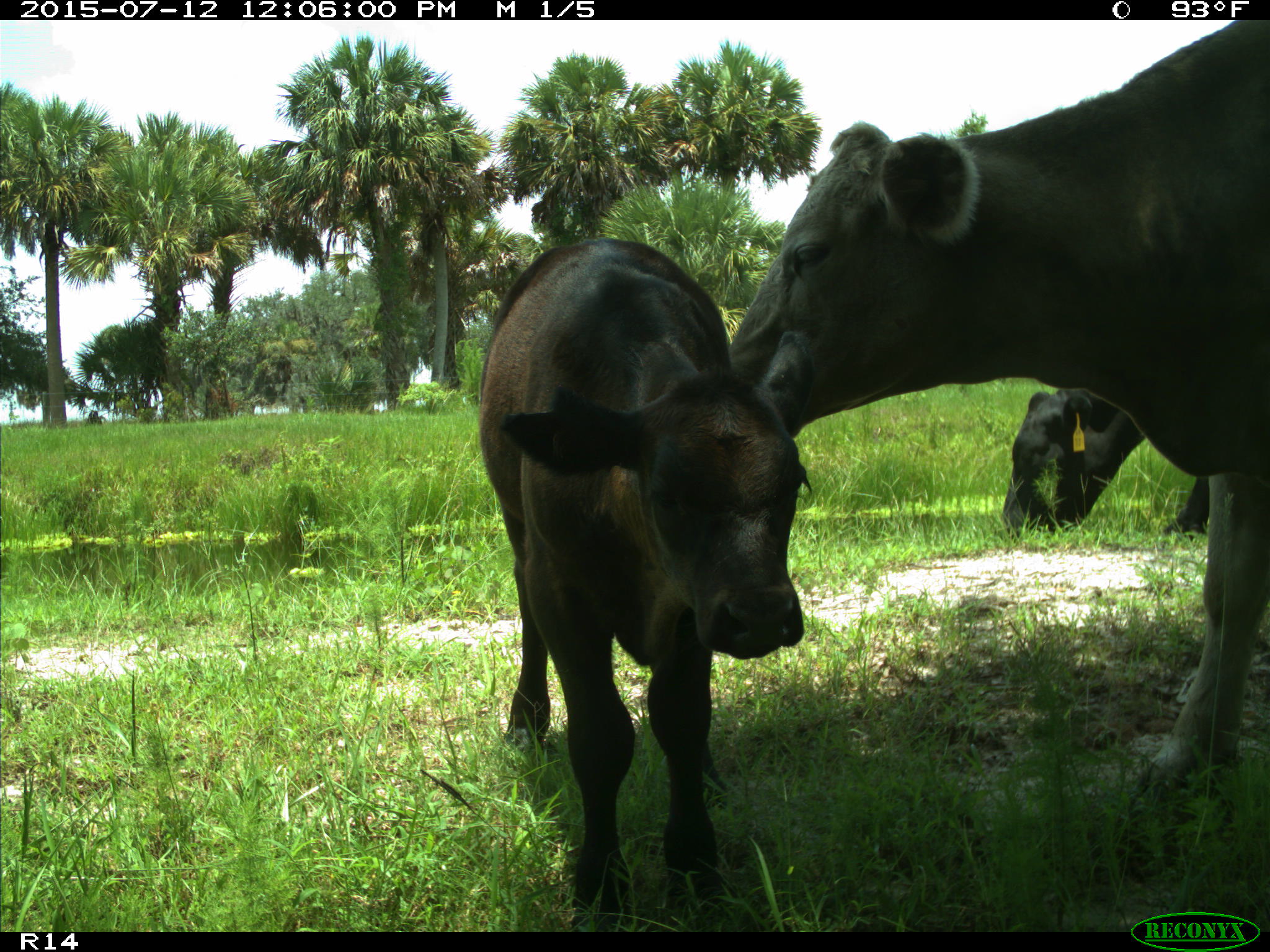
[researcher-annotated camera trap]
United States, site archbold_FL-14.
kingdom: Animalia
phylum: Chordata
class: Mammalia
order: Artiodactyla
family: Bovidae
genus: Bos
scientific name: Bos taurus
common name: domestic cow